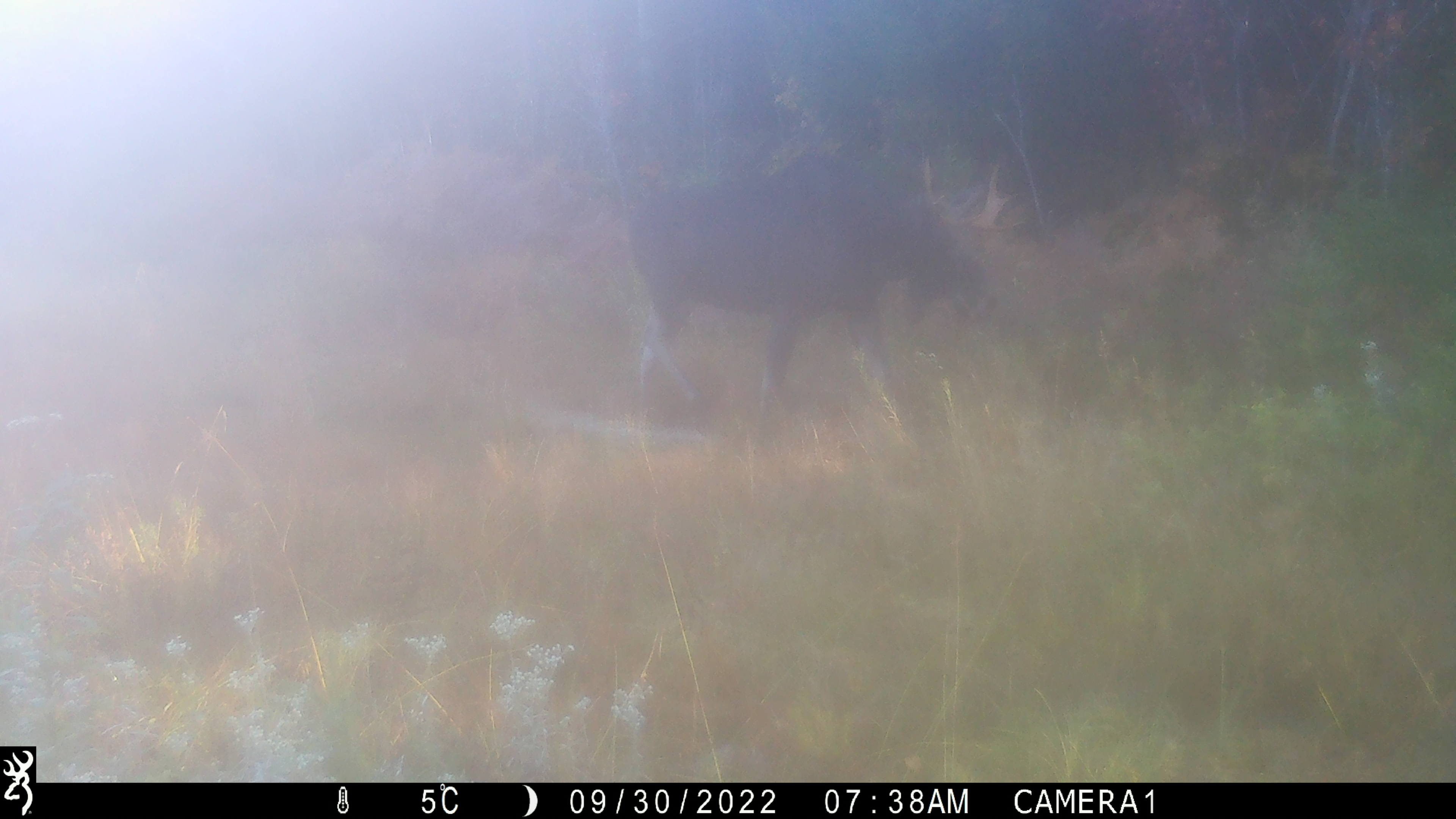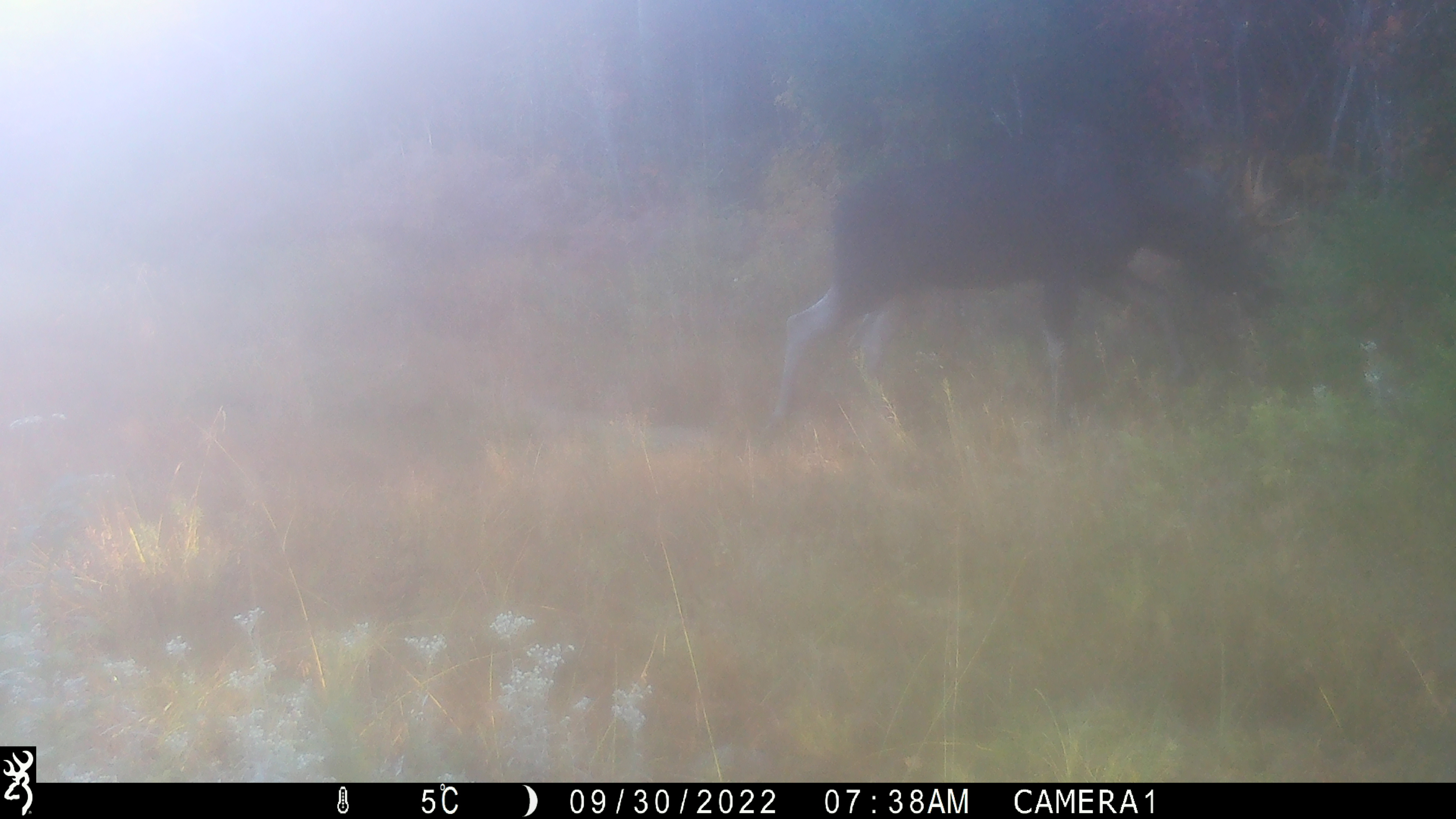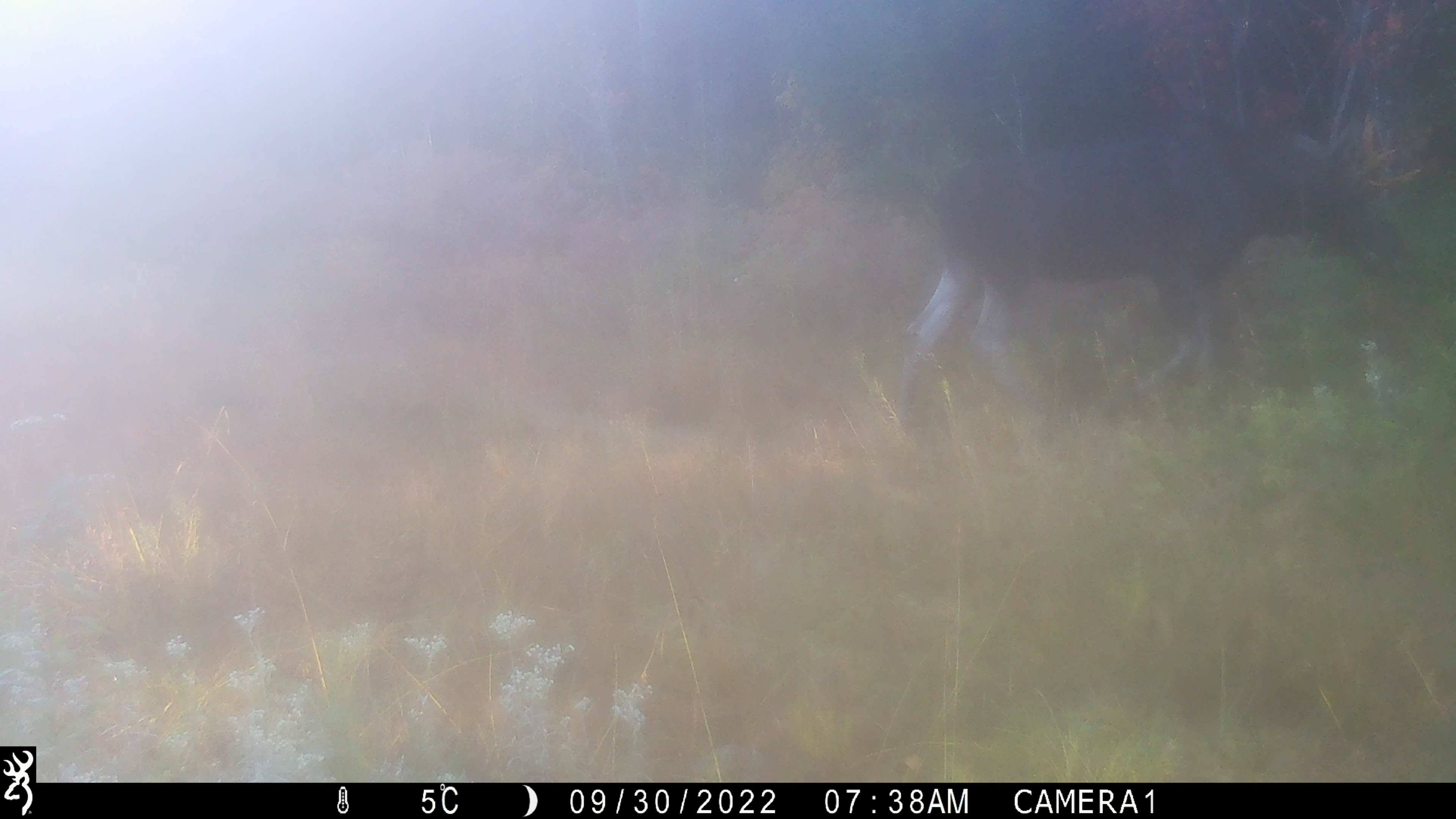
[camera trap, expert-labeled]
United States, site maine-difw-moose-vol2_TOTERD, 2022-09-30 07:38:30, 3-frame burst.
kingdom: Animalia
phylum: Chordata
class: Mammalia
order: Artiodactyla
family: Cervidae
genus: Alces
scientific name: Alces alces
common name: moose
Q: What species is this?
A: Moose (Alces alces).